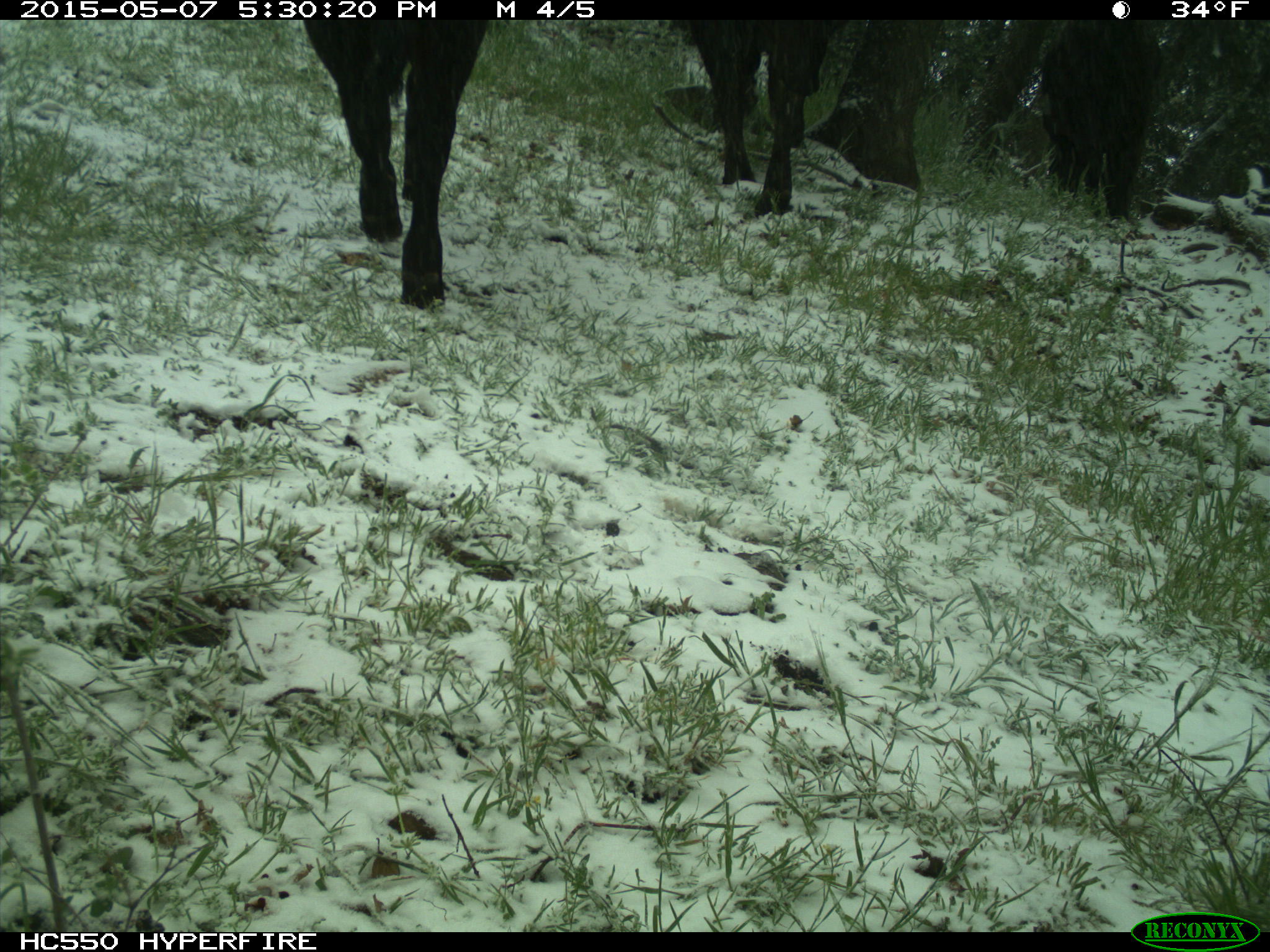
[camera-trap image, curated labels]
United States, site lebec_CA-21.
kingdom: Animalia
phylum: Chordata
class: Mammalia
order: Artiodactyla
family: Bovidae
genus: Bos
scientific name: Bos taurus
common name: domestic cow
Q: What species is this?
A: Bos taurus (domestic cow).